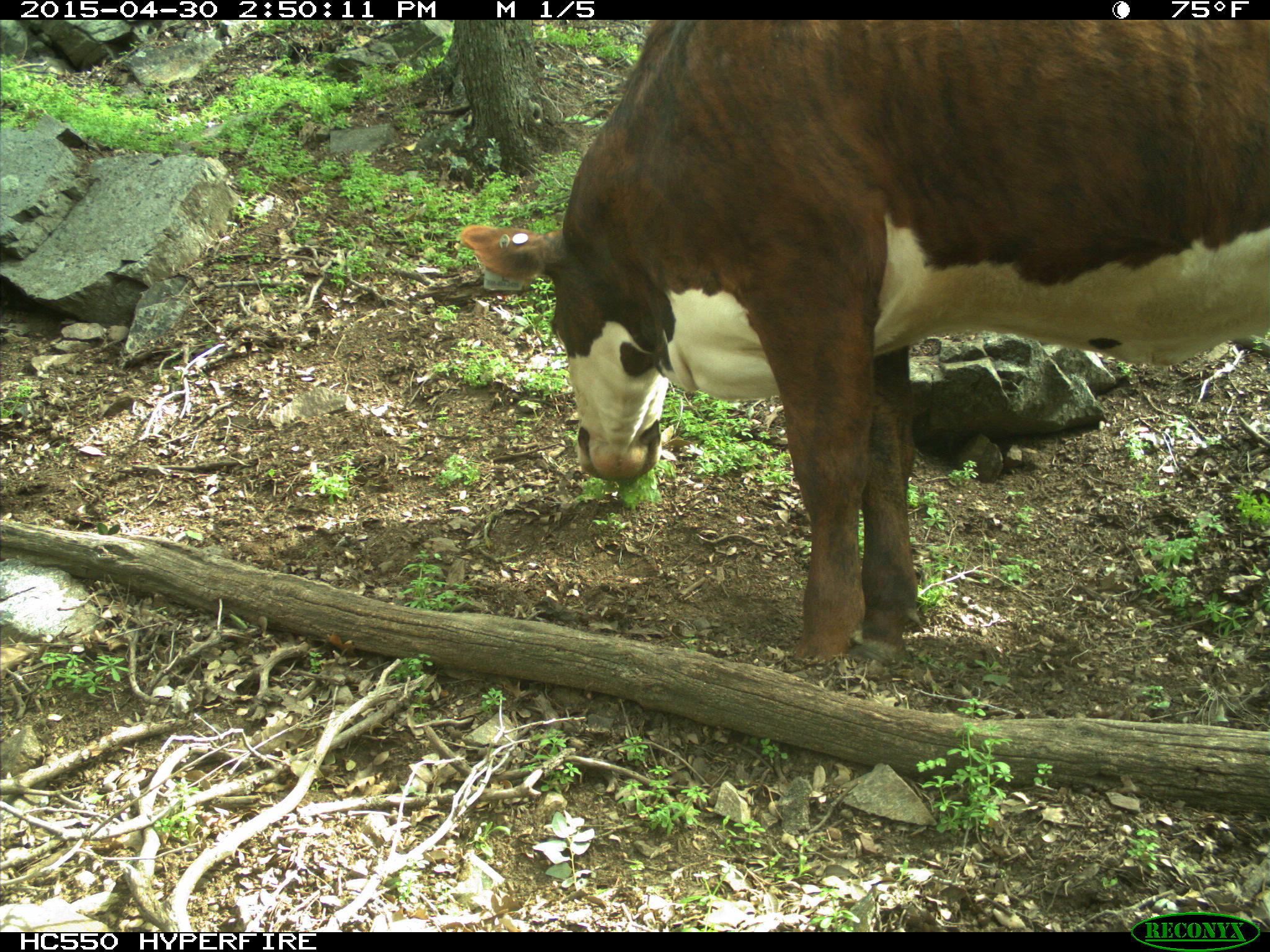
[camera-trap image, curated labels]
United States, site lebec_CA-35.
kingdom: Animalia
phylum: Chordata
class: Mammalia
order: Artiodactyla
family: Bovidae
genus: Bos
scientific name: Bos taurus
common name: domestic cow